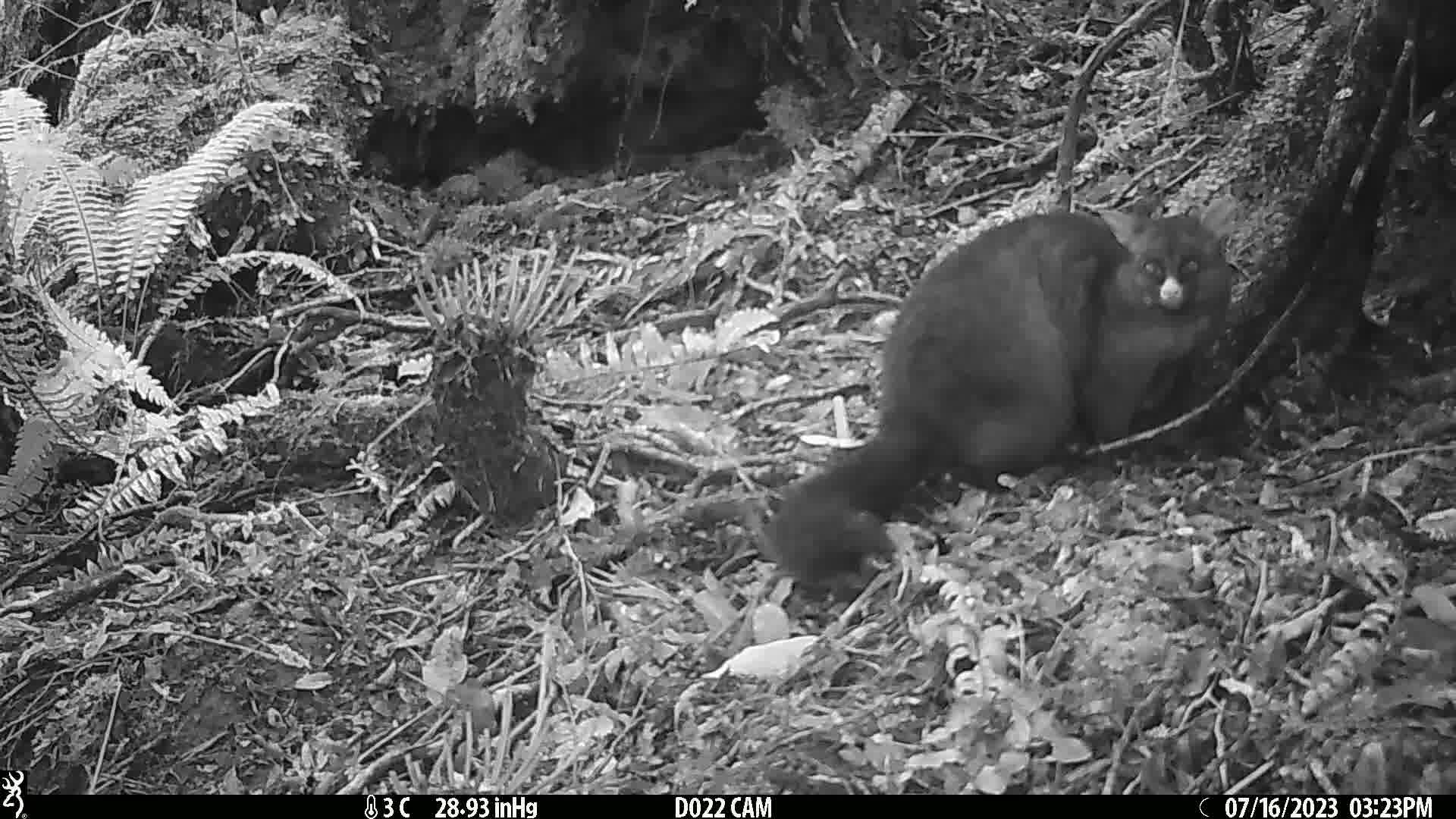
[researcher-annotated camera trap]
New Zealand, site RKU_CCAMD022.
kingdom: Animalia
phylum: Chordata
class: Mammalia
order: Diprotodontia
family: Phalangeridae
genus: Trichosurus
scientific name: Trichosurus vulpecula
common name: common brushtail possum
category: possum